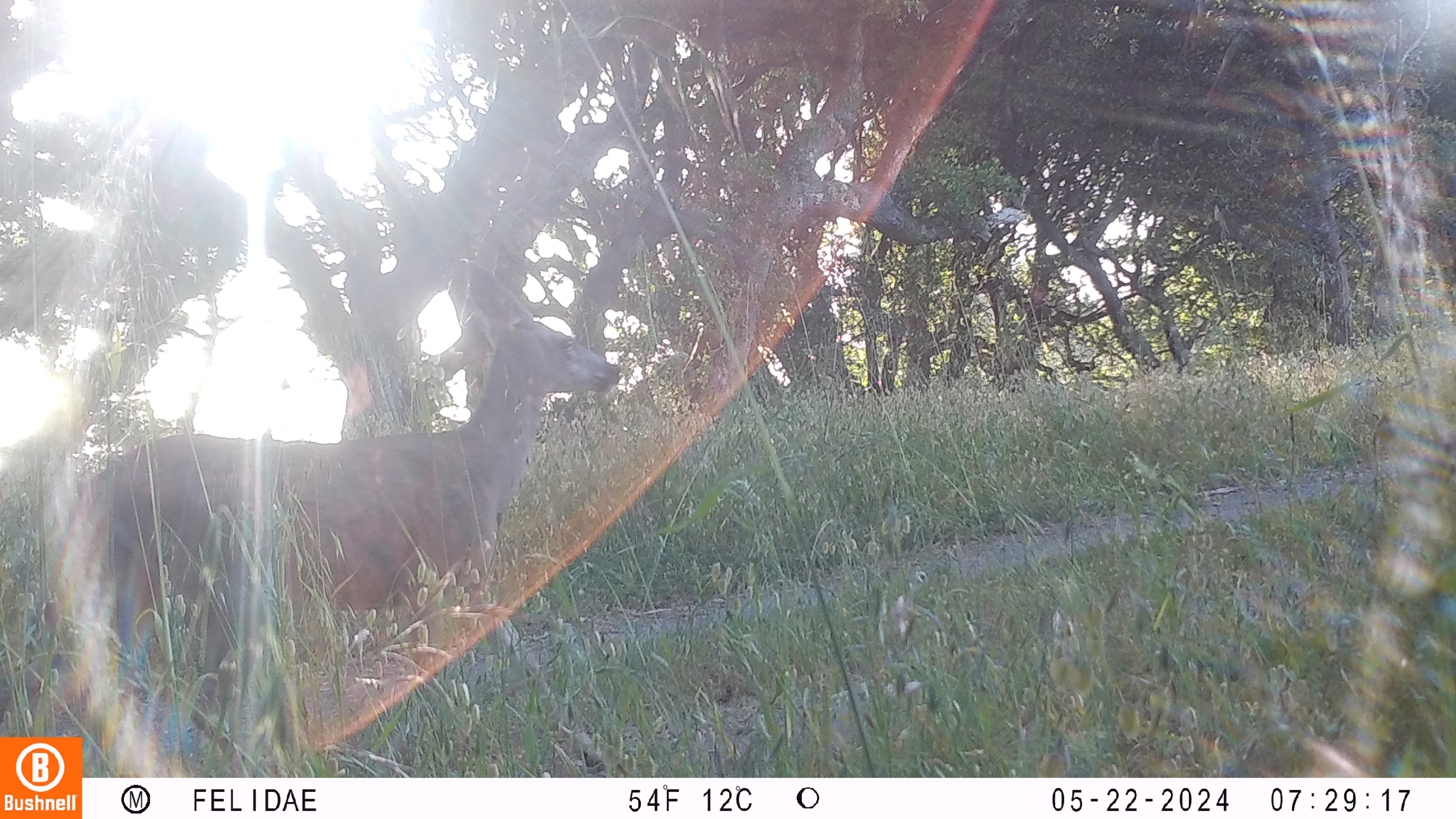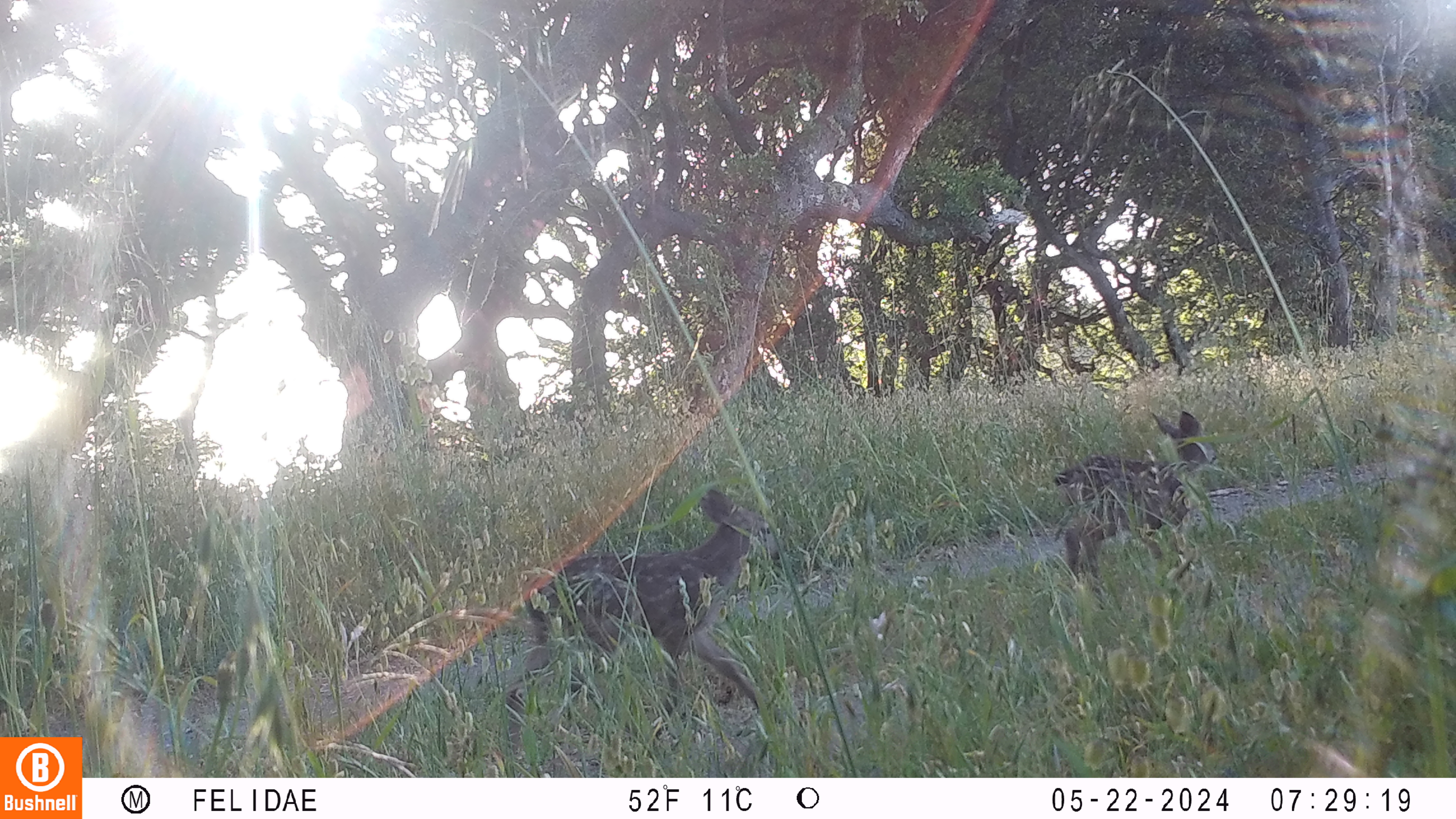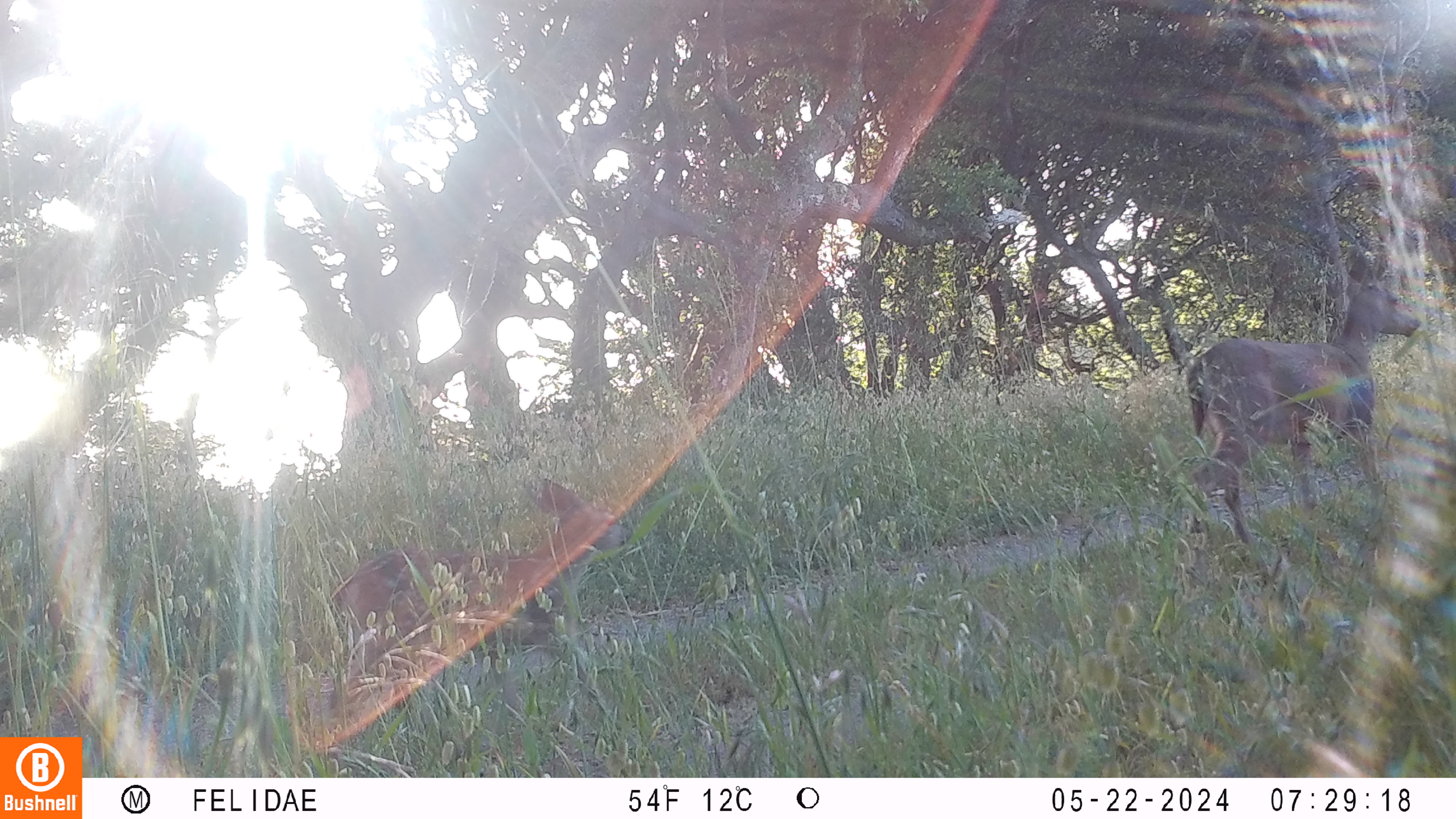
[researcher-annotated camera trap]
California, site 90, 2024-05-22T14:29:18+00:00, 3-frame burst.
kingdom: Animalia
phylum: Chordata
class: Mammalia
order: Artiodactyla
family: Cervidae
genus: Odocoileus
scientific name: Odocoileus hemionus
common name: mule deer